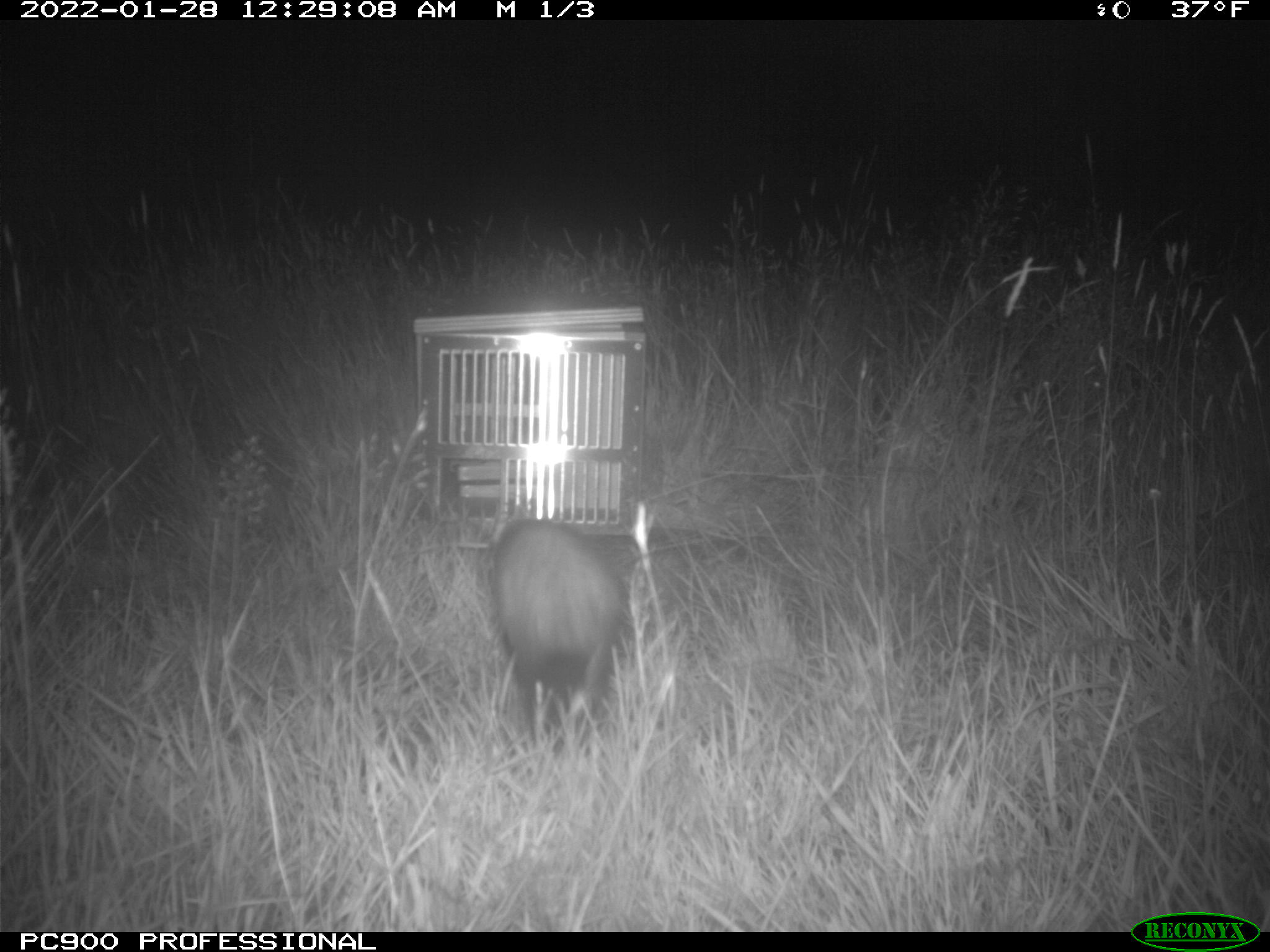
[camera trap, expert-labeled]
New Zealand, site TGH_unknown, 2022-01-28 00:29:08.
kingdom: Animalia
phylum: Chordata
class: Mammalia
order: Carnivora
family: Mustelidae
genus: Mustela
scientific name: Mustela furo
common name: ferret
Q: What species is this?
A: Ferret (Mustela furo).